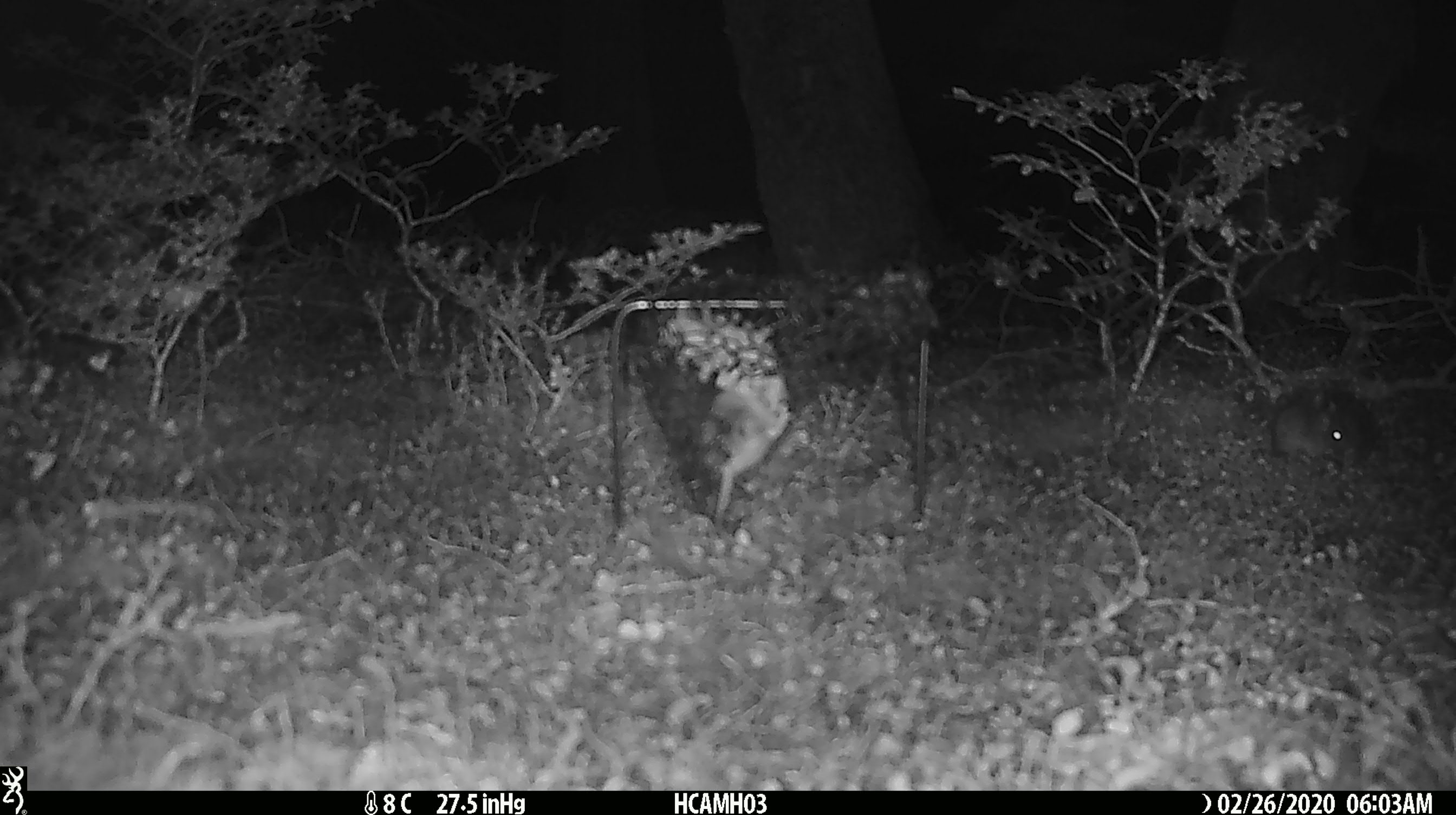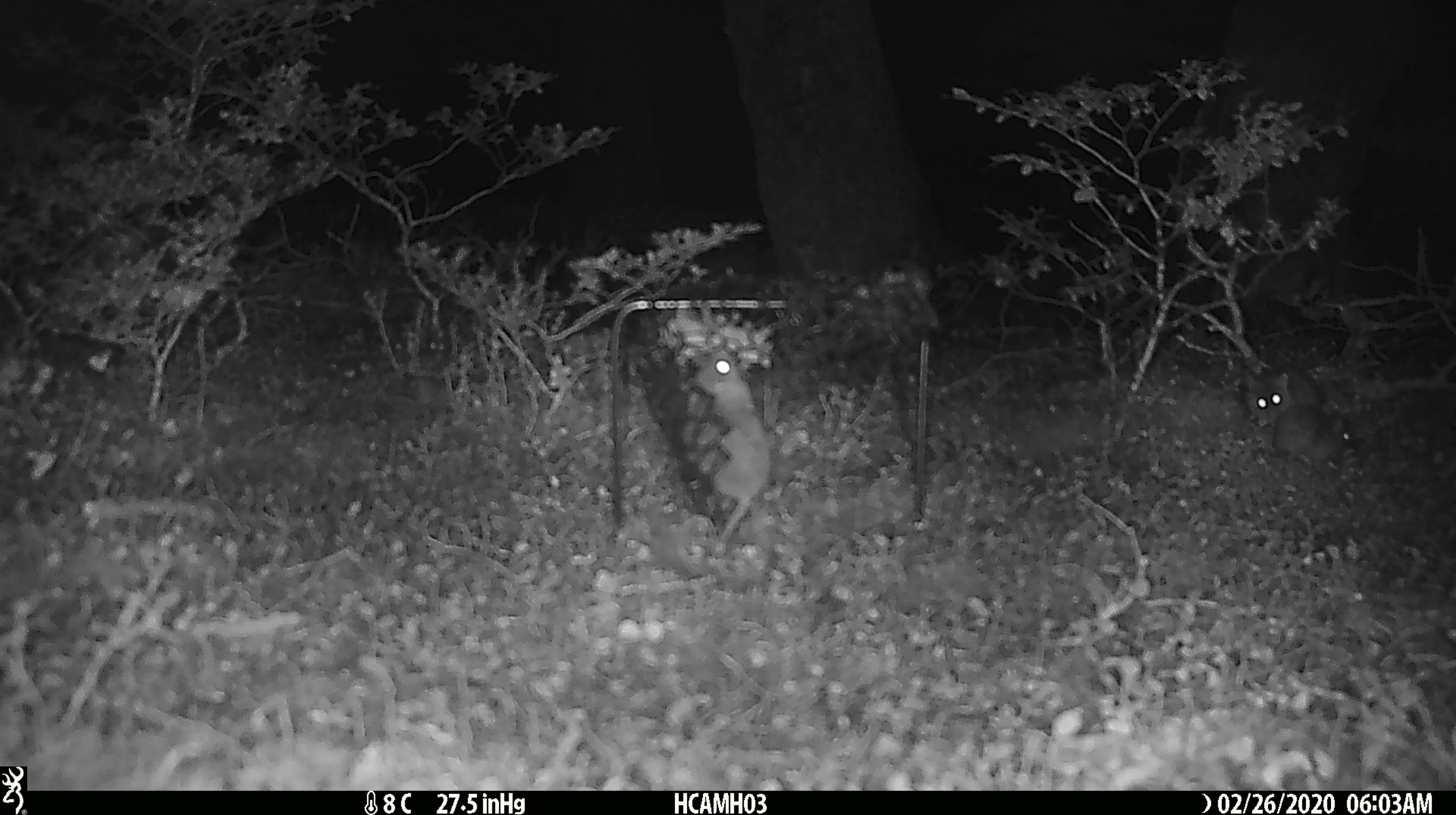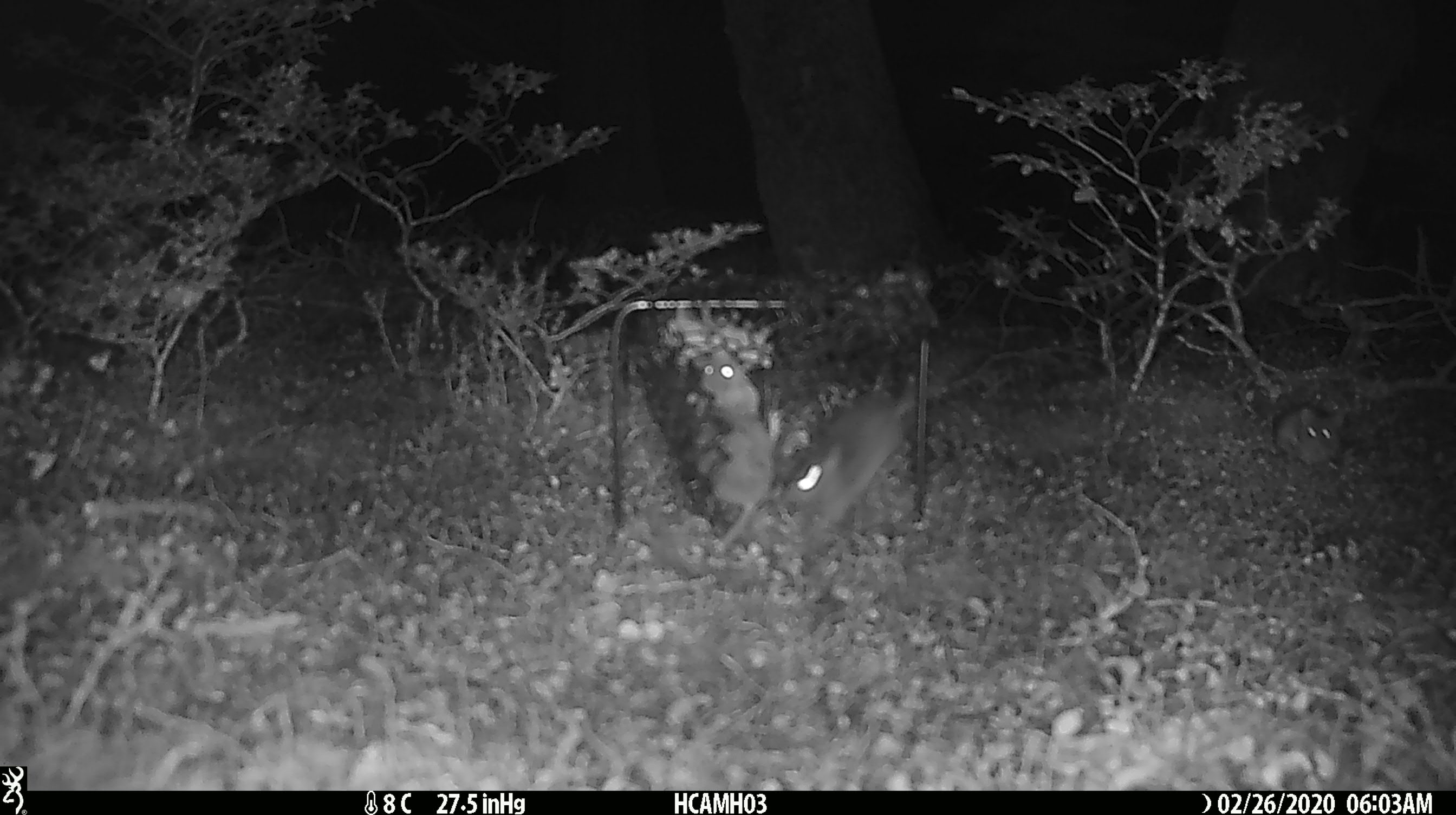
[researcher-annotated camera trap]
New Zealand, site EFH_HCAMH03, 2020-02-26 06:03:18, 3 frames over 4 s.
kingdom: Animalia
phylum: Chordata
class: Mammalia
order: Rodentia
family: Muridae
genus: Mus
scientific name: Mus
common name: mouse